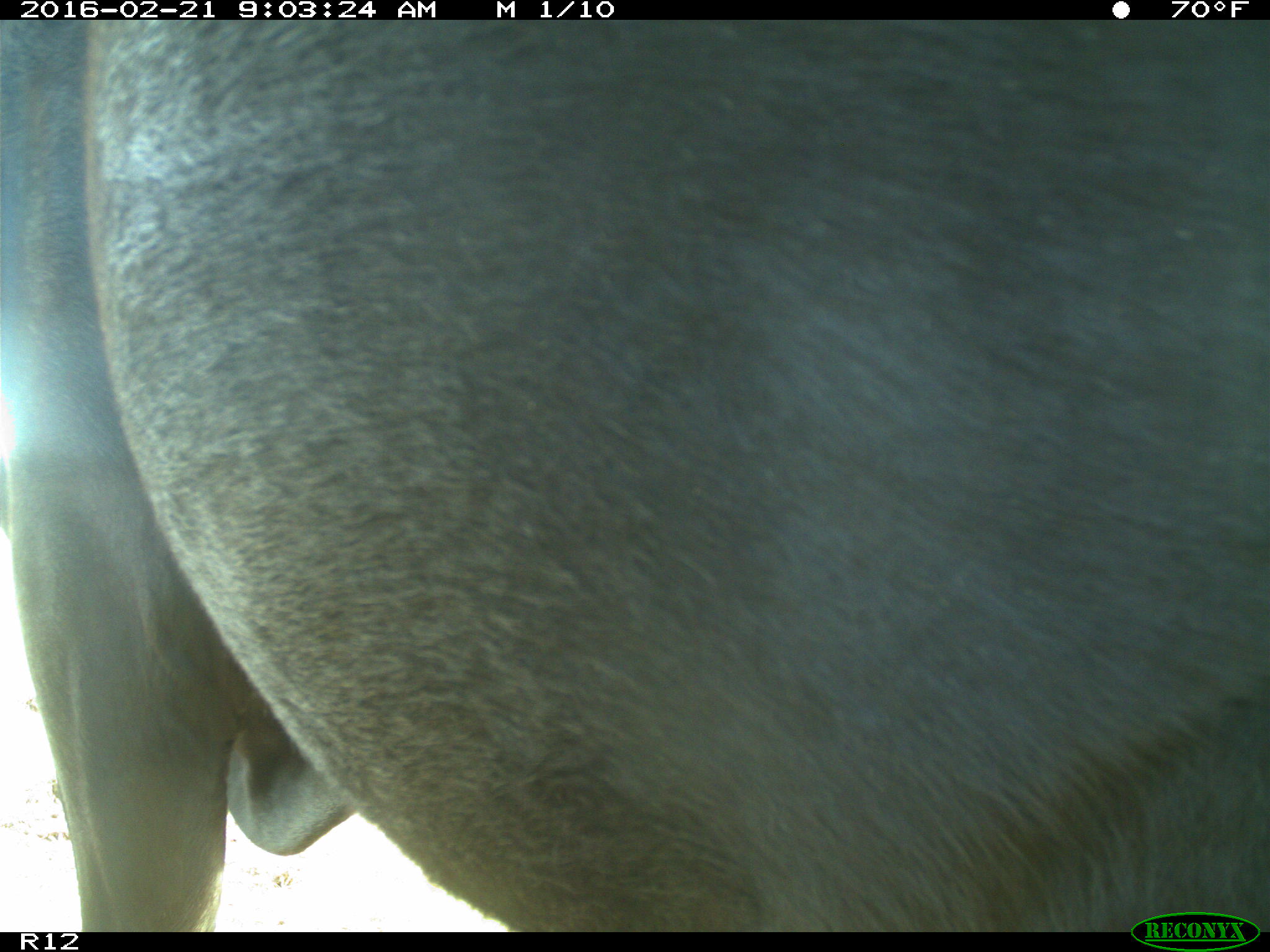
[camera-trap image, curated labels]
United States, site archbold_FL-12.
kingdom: Animalia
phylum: Chordata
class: Mammalia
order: Artiodactyla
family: Bovidae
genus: Bos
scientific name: Bos taurus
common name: domestic cow